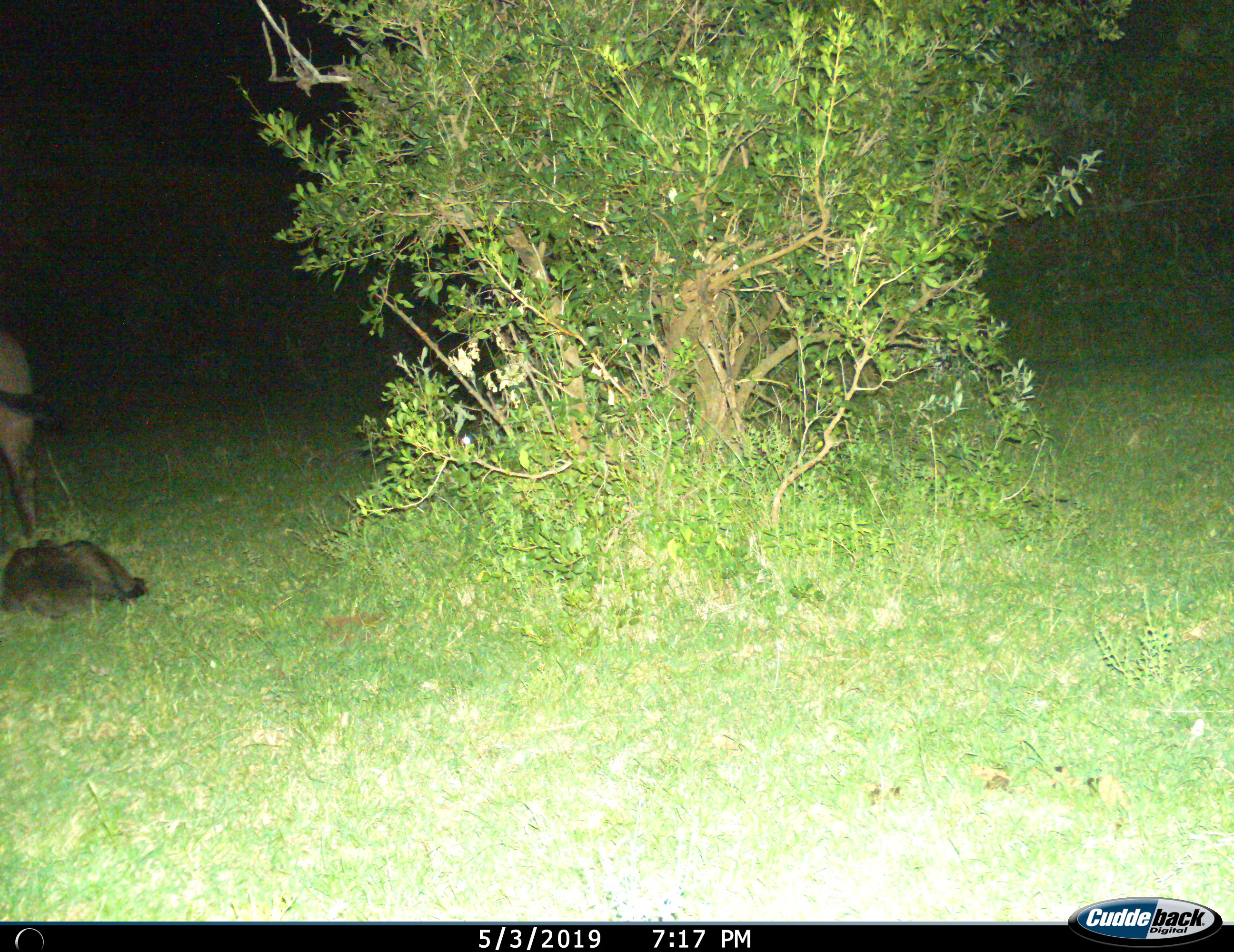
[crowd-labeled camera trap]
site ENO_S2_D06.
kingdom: Animalia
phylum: Chordata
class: Mammalia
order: Artiodactyla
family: Bovidae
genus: Connochaetes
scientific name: Connochaetes taurinus taurinus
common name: blue wildebeest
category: wildebeestblue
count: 2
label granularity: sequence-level